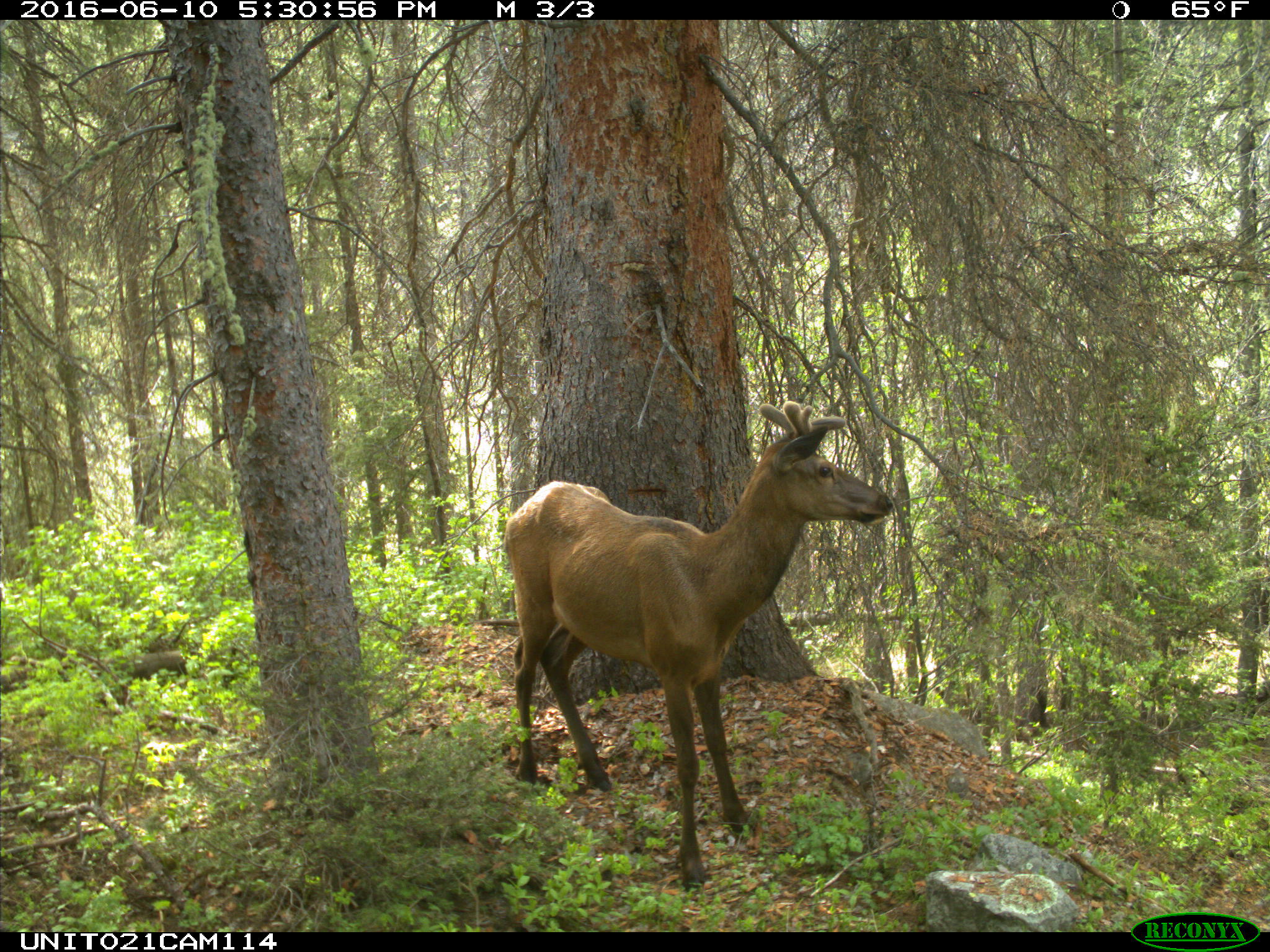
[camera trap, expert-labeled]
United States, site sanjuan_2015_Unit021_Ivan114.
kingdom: Animalia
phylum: Chordata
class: Mammalia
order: Artiodactyla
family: Cervidae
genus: Cervus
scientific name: Cervus elaphus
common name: red deer